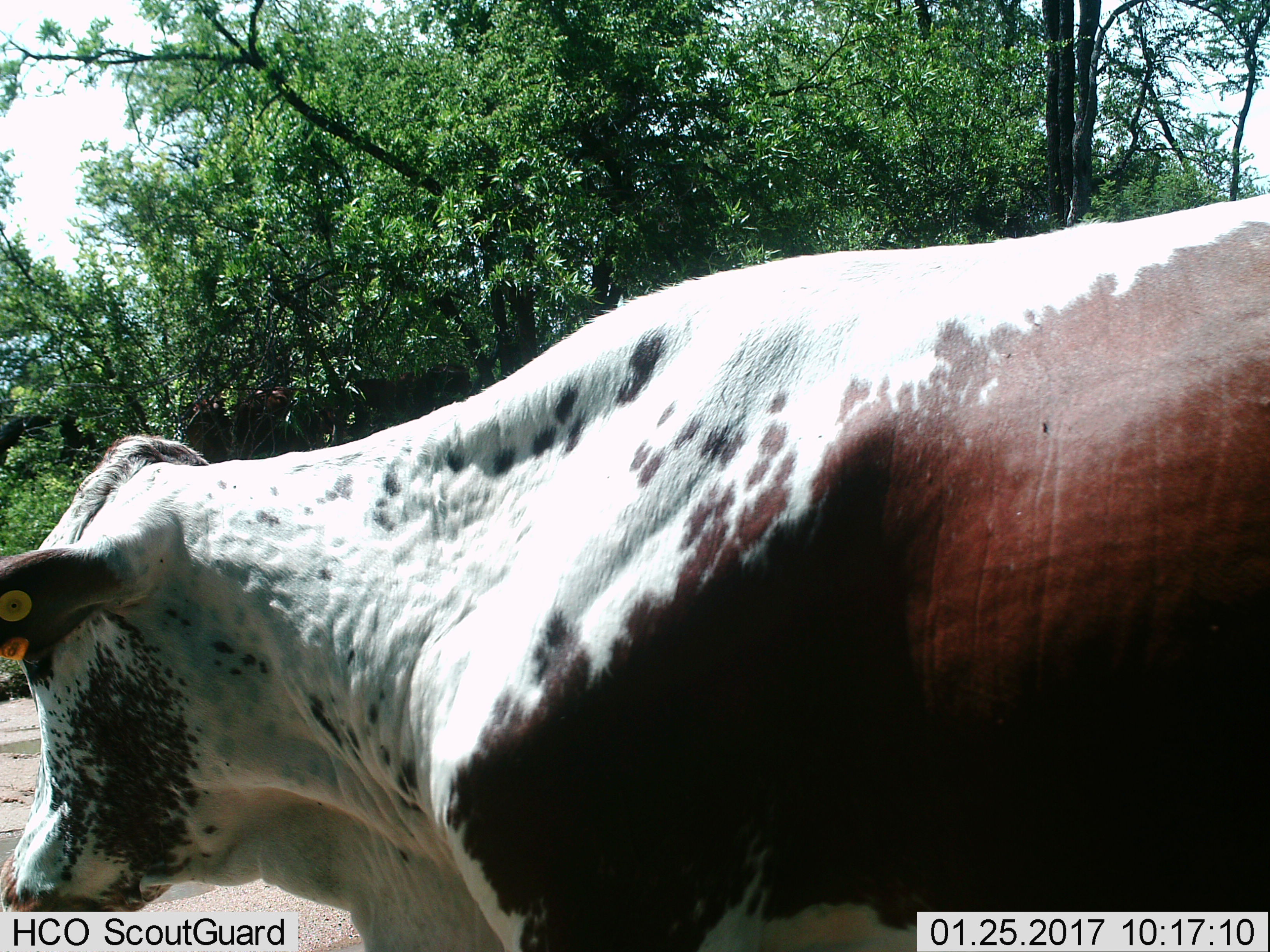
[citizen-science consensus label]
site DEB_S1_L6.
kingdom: Animalia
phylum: Chordata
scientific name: Vertebrata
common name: domestic animal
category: domesticanimal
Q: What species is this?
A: Domesticanimal (domestic animal) (Vertebrata).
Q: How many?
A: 1.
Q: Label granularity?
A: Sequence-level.